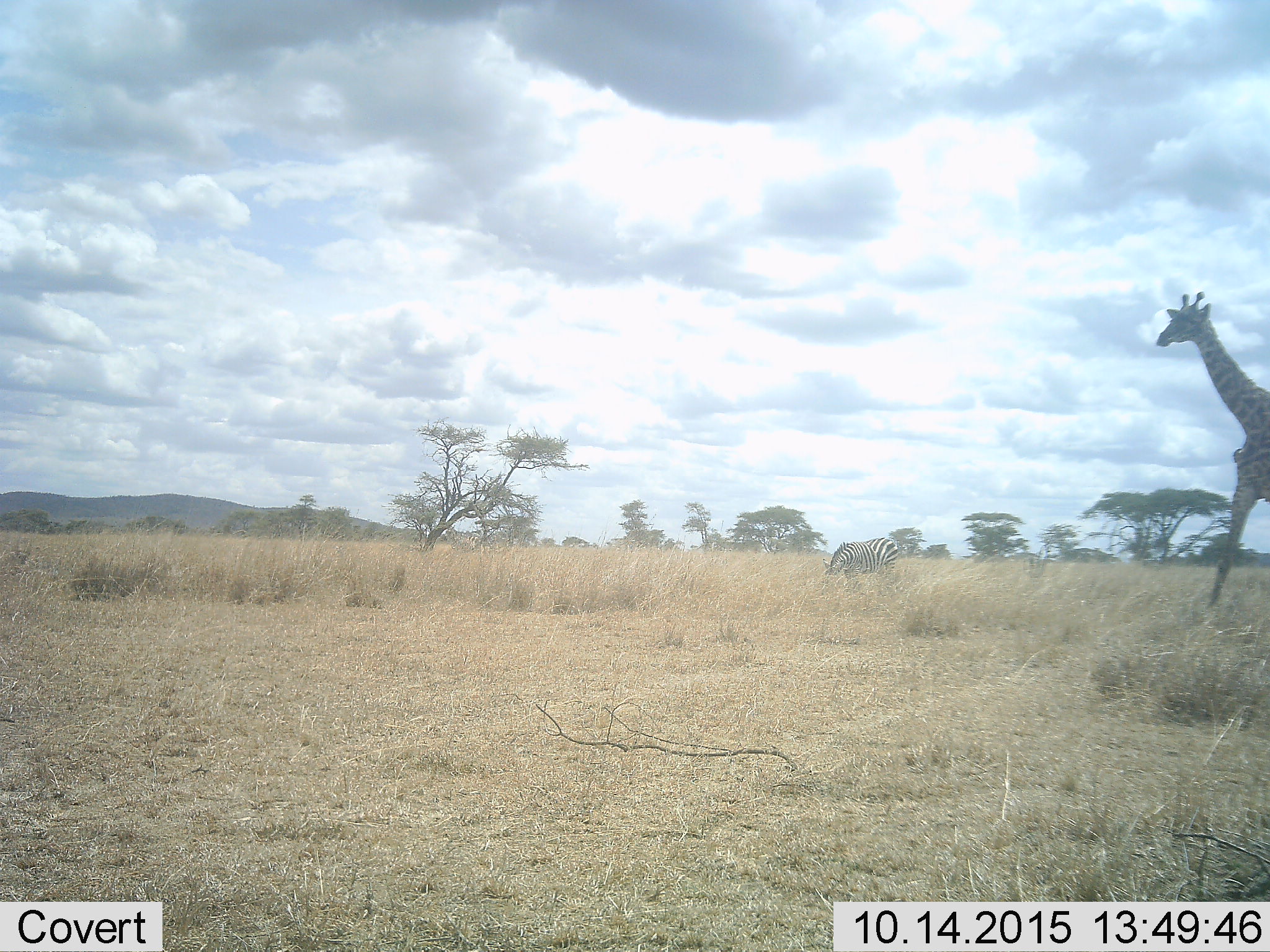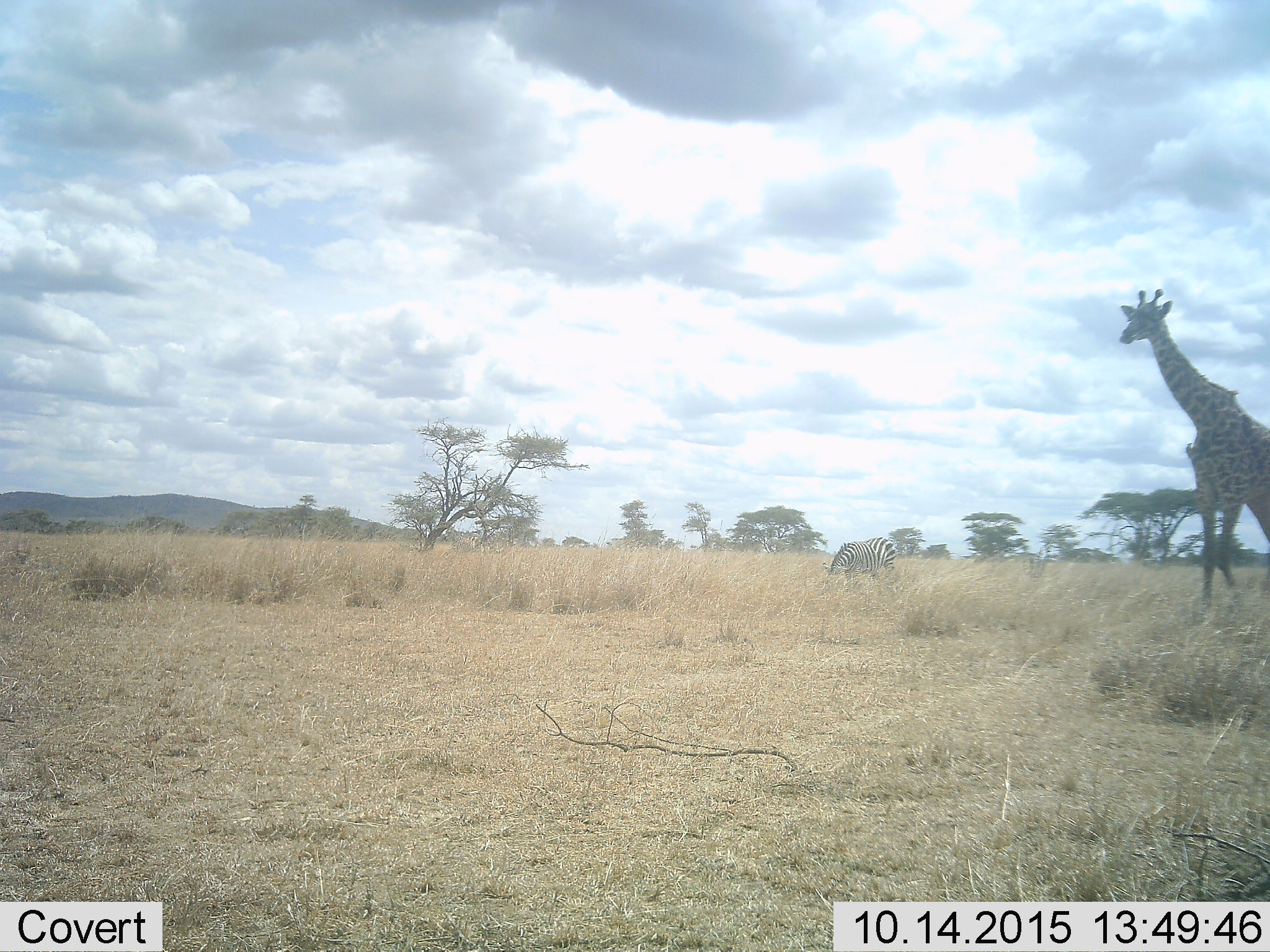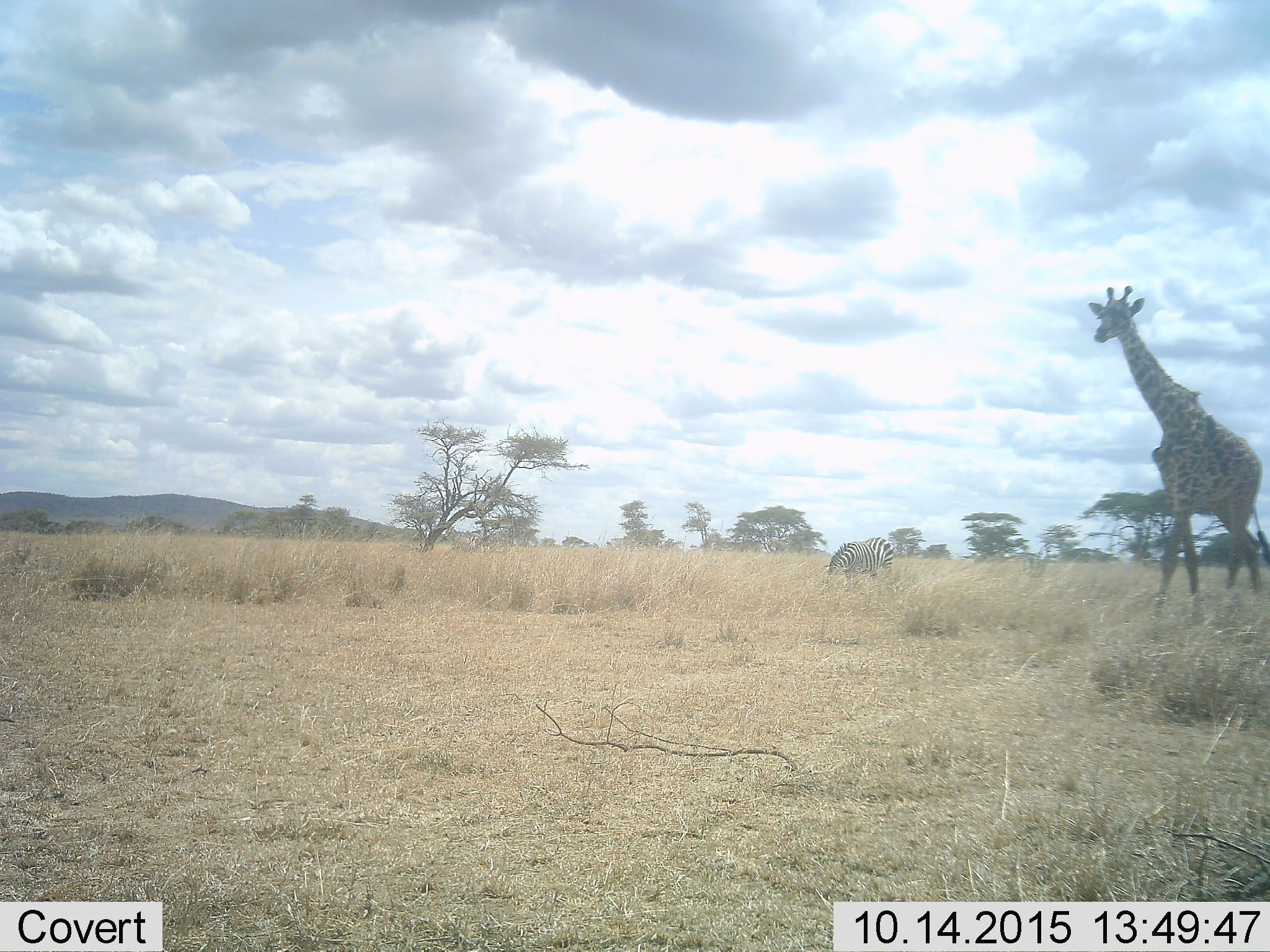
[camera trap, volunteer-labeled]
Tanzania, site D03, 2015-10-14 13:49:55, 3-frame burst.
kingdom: Animalia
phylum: Chordata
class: Mammalia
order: Artiodactyla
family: Giraffidae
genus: Giraffa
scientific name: Giraffa camelopardalis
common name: giraffe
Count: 1.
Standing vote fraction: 20%.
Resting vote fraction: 0%.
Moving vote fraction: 87%.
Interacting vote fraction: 0%.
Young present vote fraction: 0%.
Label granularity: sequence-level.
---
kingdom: Animalia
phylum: Chordata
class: Mammalia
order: Perissodactyla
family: Equidae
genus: Equus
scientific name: Equus quagga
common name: plains zebra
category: zebra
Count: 1.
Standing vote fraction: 38%.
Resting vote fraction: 0%.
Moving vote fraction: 0%.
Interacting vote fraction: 0%.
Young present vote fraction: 0%.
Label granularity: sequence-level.